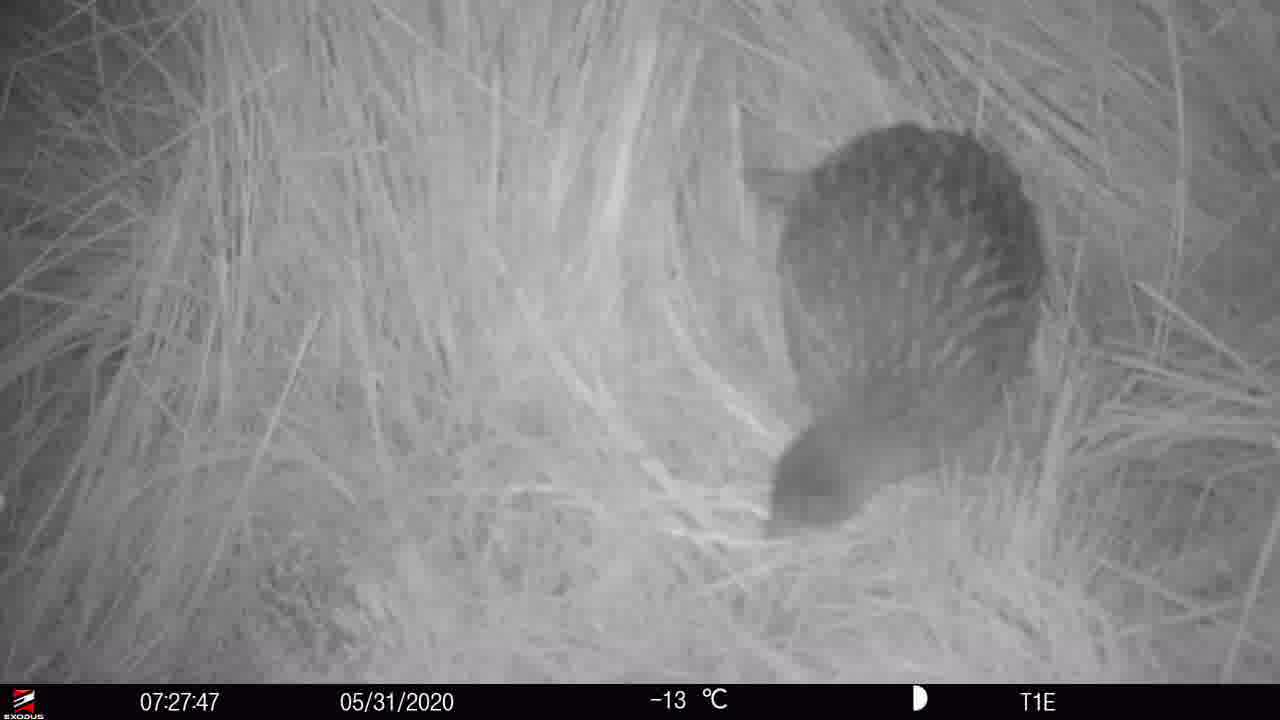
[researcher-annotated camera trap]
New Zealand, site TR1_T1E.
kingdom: Animalia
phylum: Chordata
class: Aves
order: Gruiformes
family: Rallidae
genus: Gallirallus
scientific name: Gallirallus australis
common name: weka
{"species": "weka (Gallirallus australis)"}